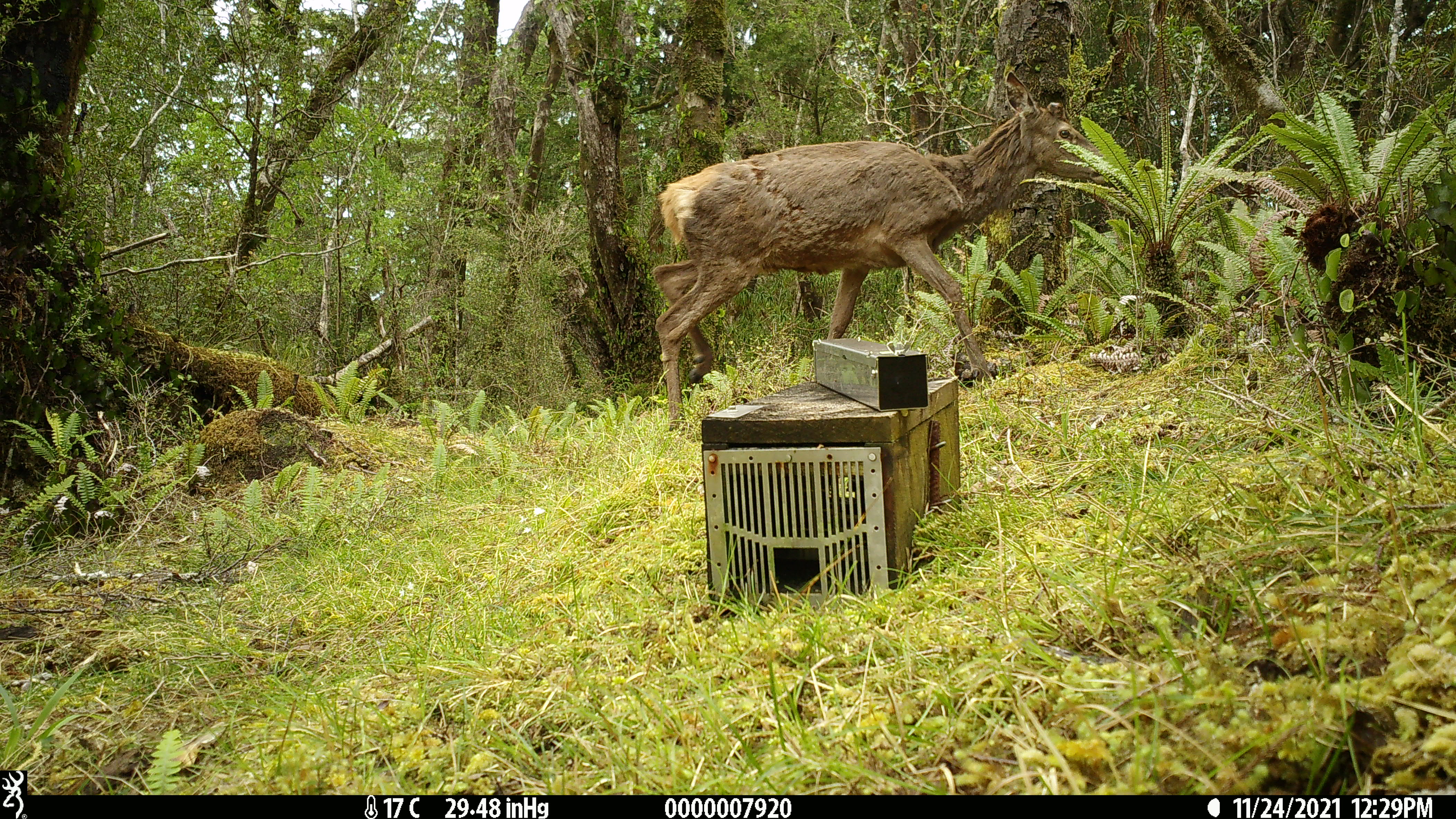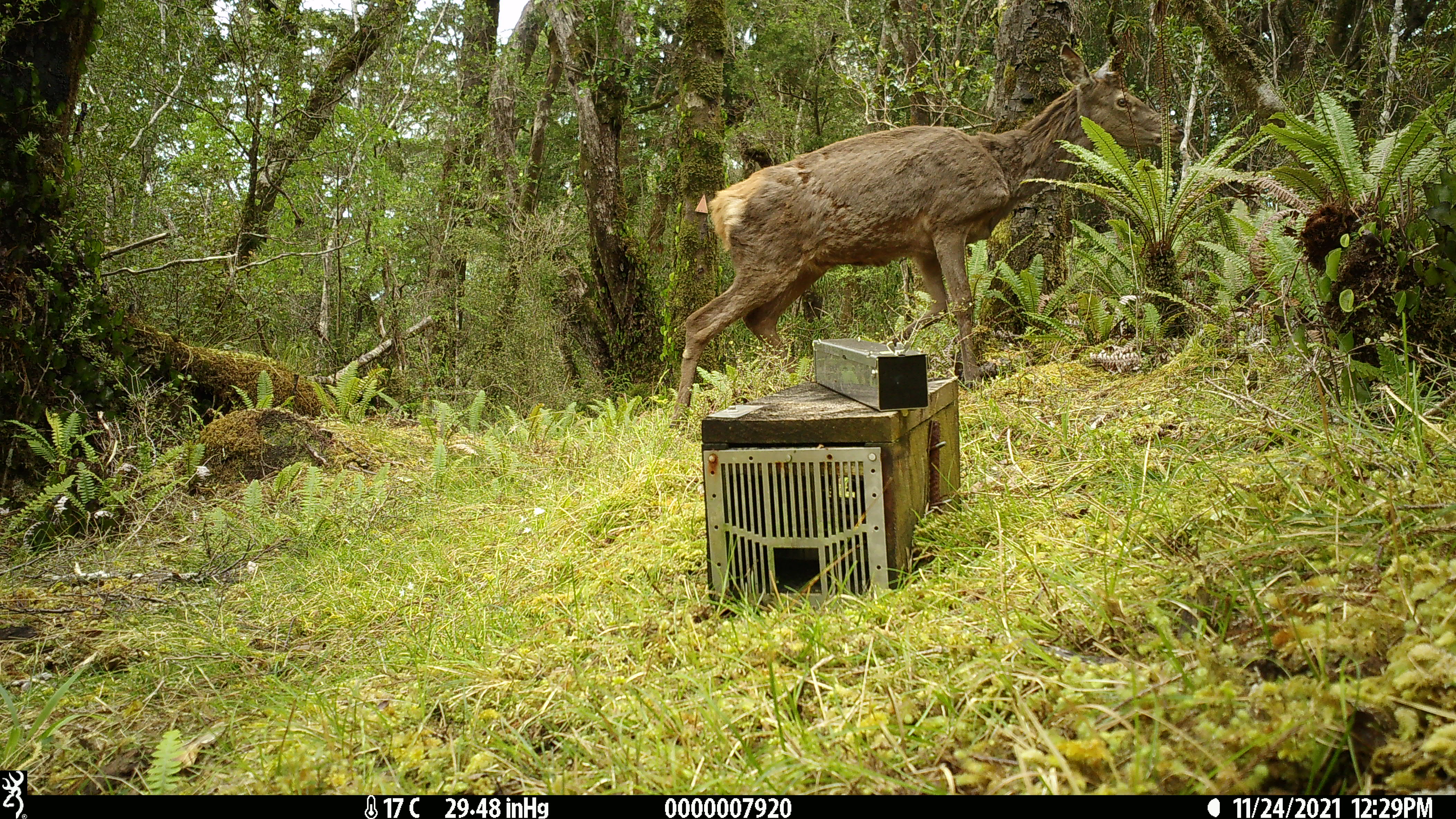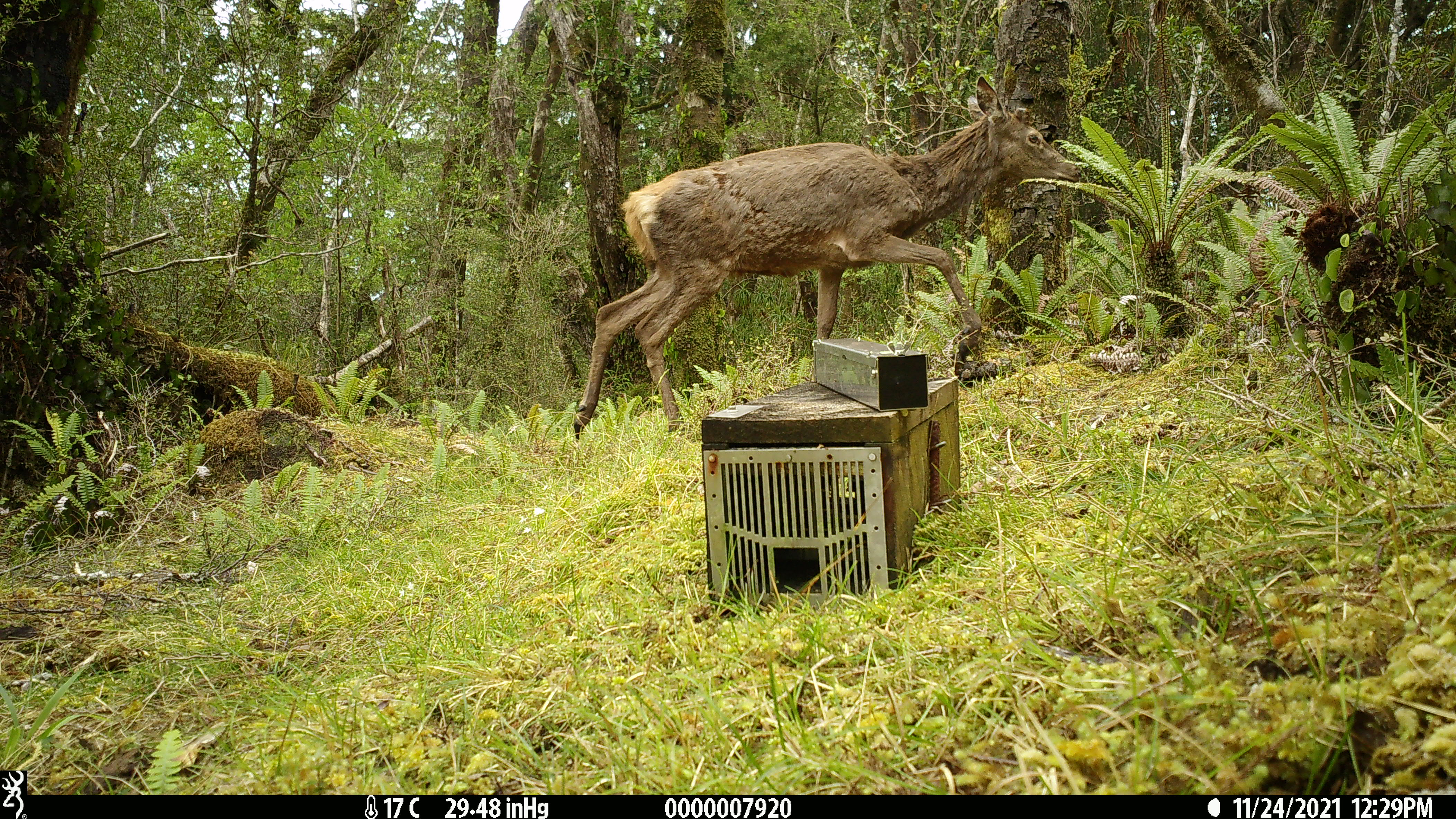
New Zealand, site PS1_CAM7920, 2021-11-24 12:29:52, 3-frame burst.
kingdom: Animalia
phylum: Chordata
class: Mammalia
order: Artiodactyla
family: Cervidae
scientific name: Cervidae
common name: deer